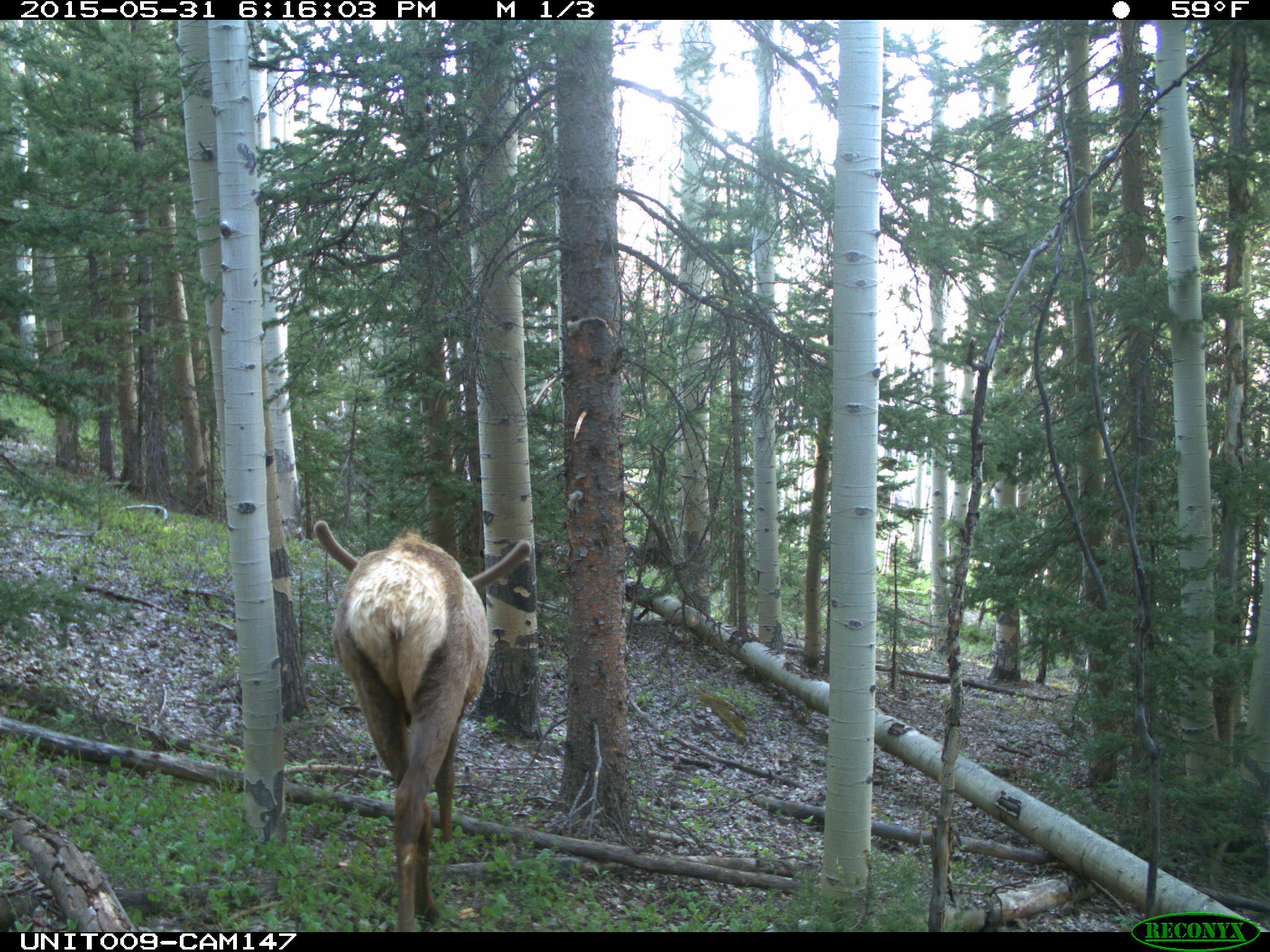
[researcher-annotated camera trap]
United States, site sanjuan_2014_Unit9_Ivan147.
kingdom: Animalia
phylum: Chordata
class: Mammalia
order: Artiodactyla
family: Cervidae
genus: Cervus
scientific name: Cervus elaphus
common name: red deer